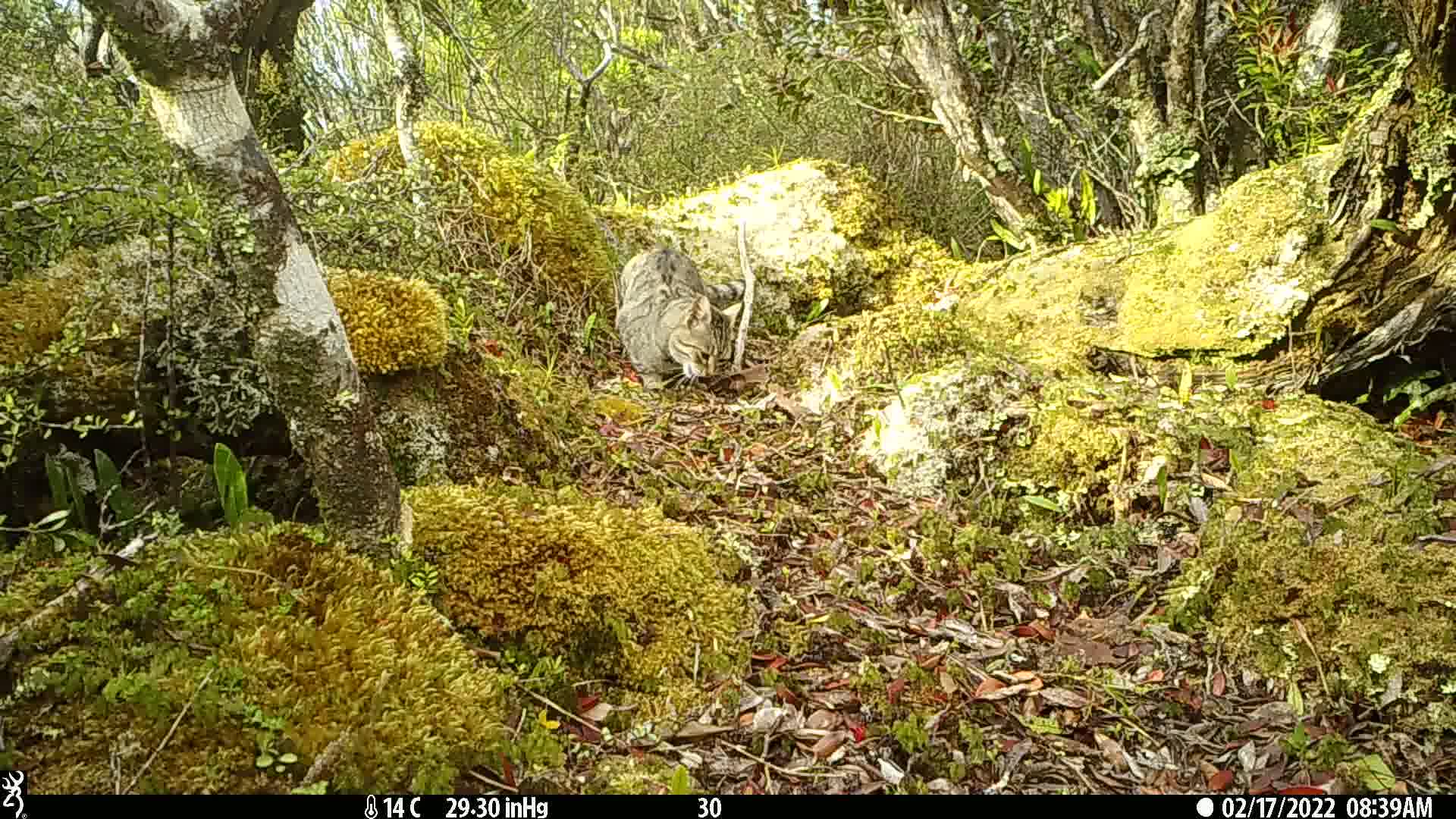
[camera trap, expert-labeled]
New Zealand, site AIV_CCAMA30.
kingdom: Animalia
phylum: Chordata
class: Mammalia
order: Carnivora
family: Felidae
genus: Felis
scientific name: Felis catus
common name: domestic cat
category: cat